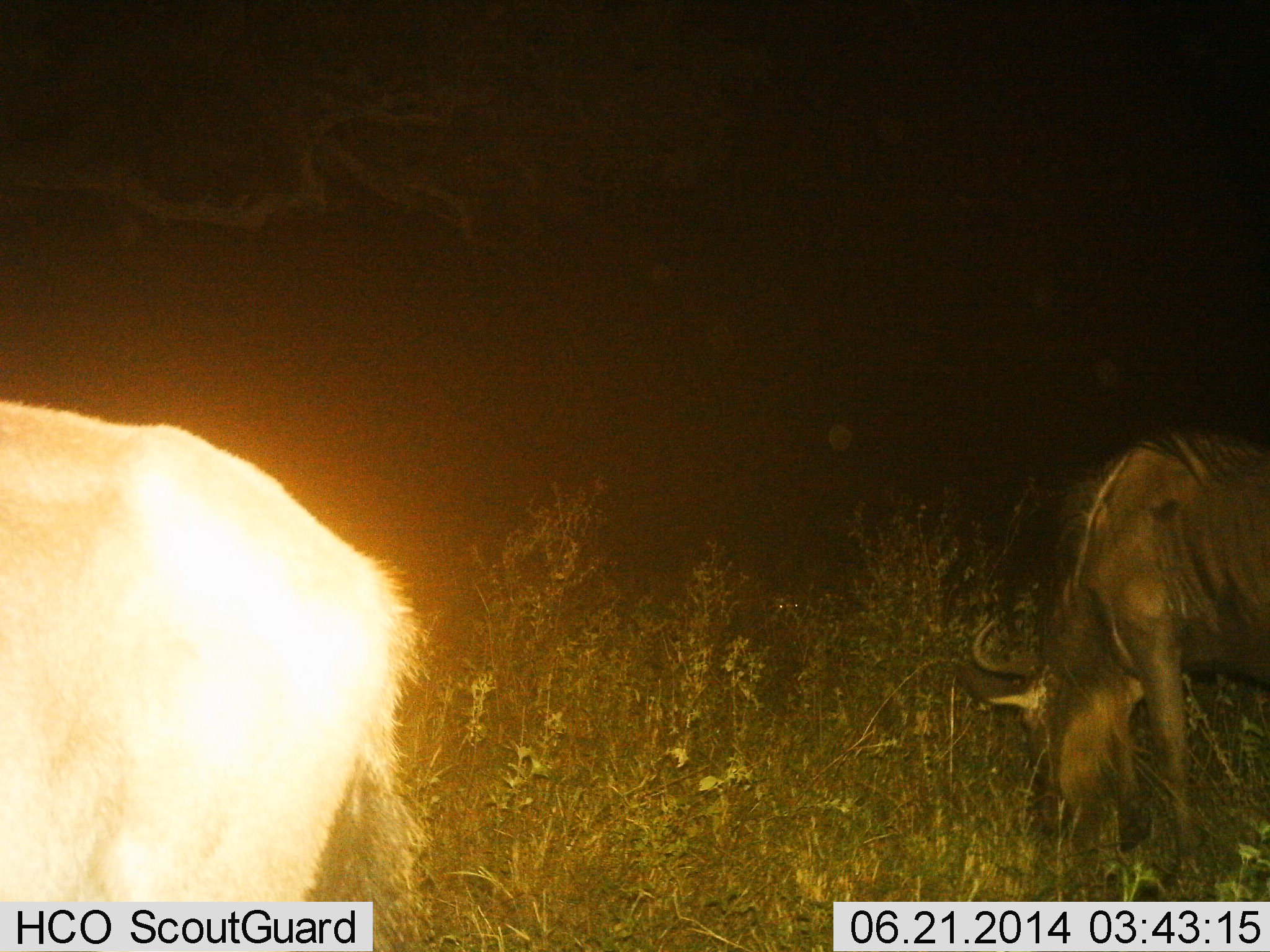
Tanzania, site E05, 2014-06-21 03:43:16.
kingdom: Animalia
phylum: Chordata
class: Mammalia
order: Artiodactyla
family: Bovidae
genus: Connochaetes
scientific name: Connochaetes taurinus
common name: blue wildebeest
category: wildebeest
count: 2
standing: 30%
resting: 0%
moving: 10%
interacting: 0%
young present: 0%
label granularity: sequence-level